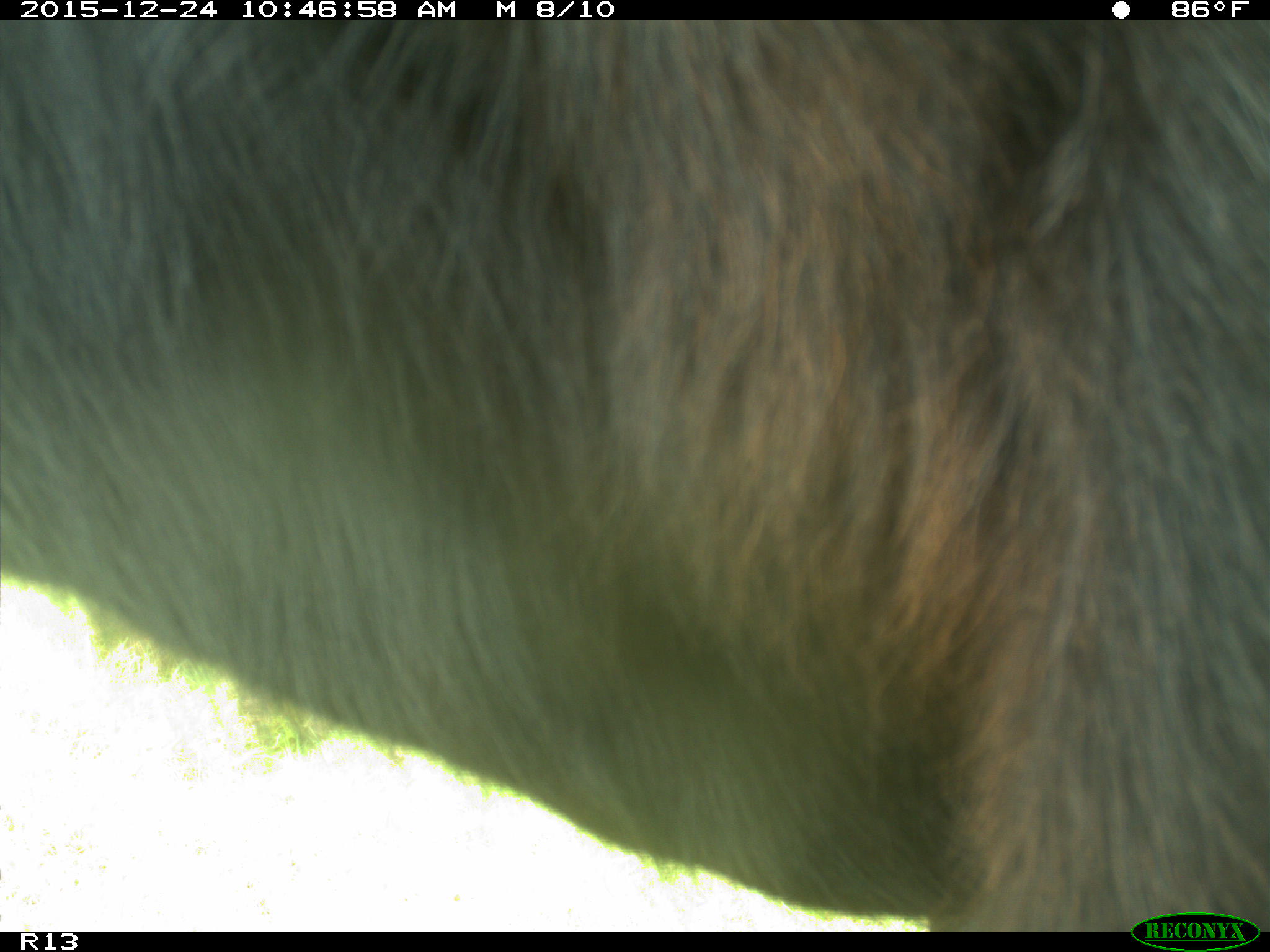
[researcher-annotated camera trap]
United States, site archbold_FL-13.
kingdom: Animalia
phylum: Chordata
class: Mammalia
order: Artiodactyla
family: Bovidae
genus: Bos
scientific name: Bos taurus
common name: domestic cow